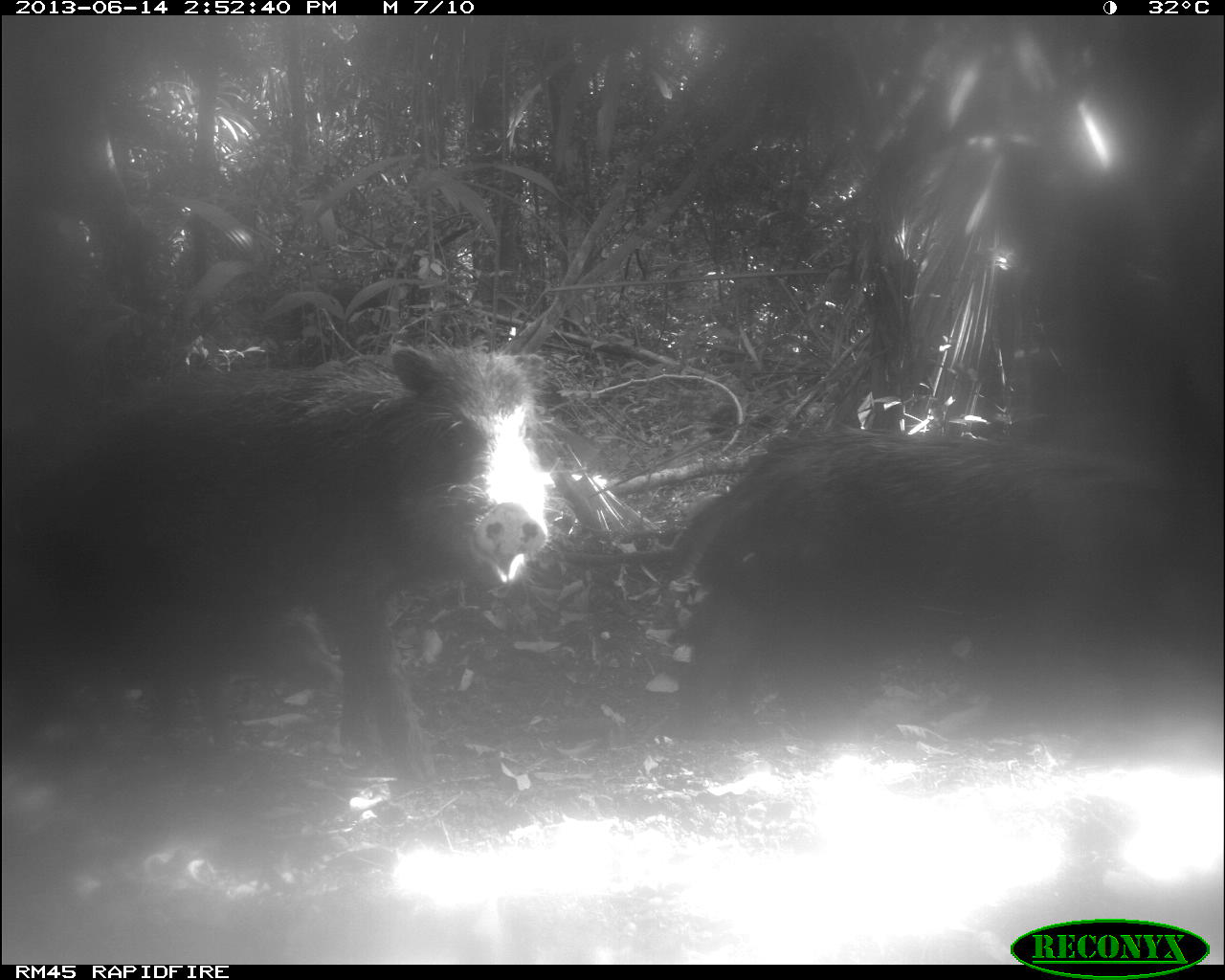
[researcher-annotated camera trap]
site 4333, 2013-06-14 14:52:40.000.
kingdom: Animalia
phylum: Chordata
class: Mammalia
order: Artiodactyla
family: Tayassuidae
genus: Tayassu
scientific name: Tayassu pecari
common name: white-lipped peccary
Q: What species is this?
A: Tayassu pecari (white-lipped peccary).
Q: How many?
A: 3.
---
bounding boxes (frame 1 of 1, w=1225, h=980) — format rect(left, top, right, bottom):
tayassu pecari: rect(1, 340, 561, 792); rect(661, 424, 1225, 735); rect(147, 609, 339, 760)